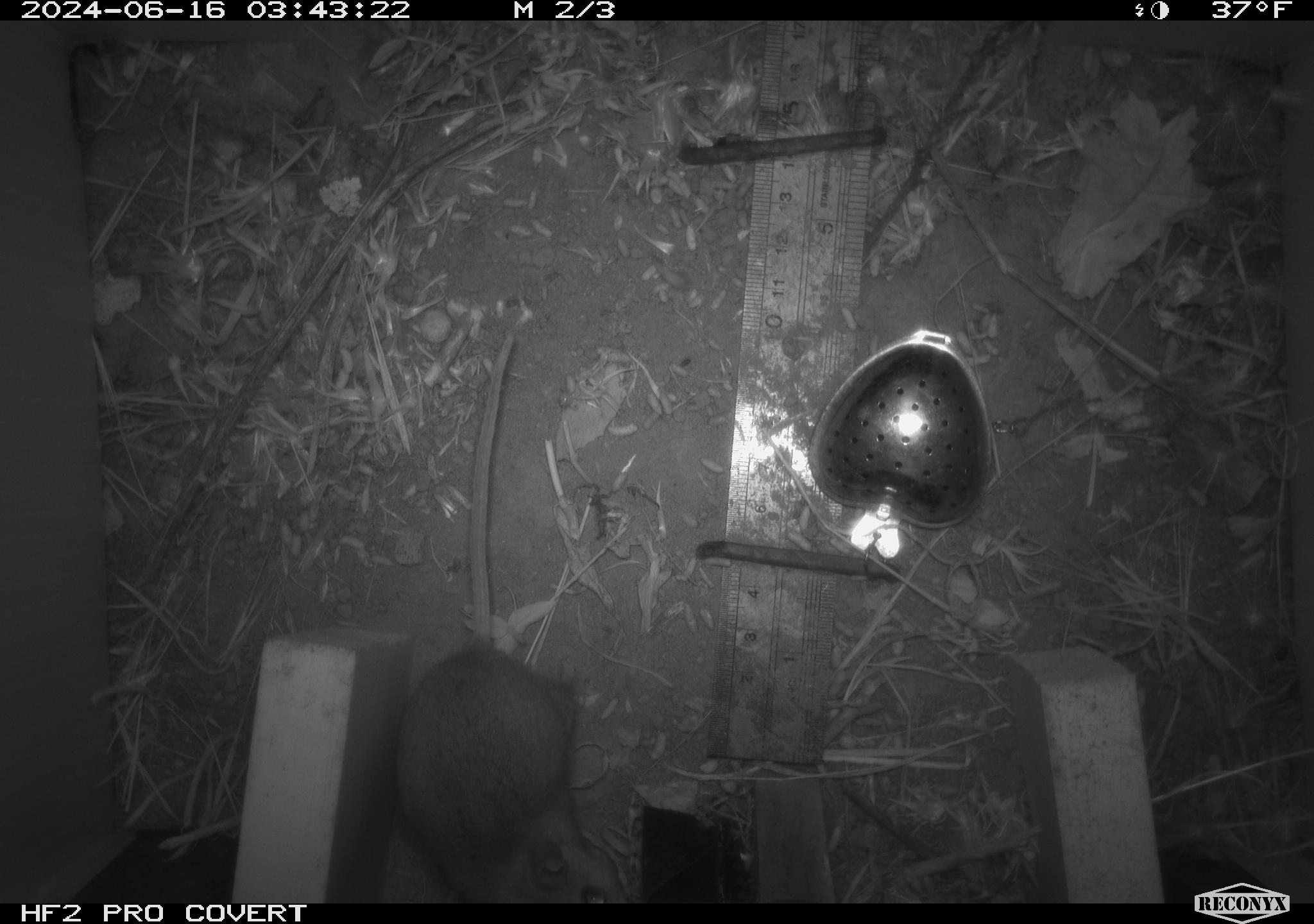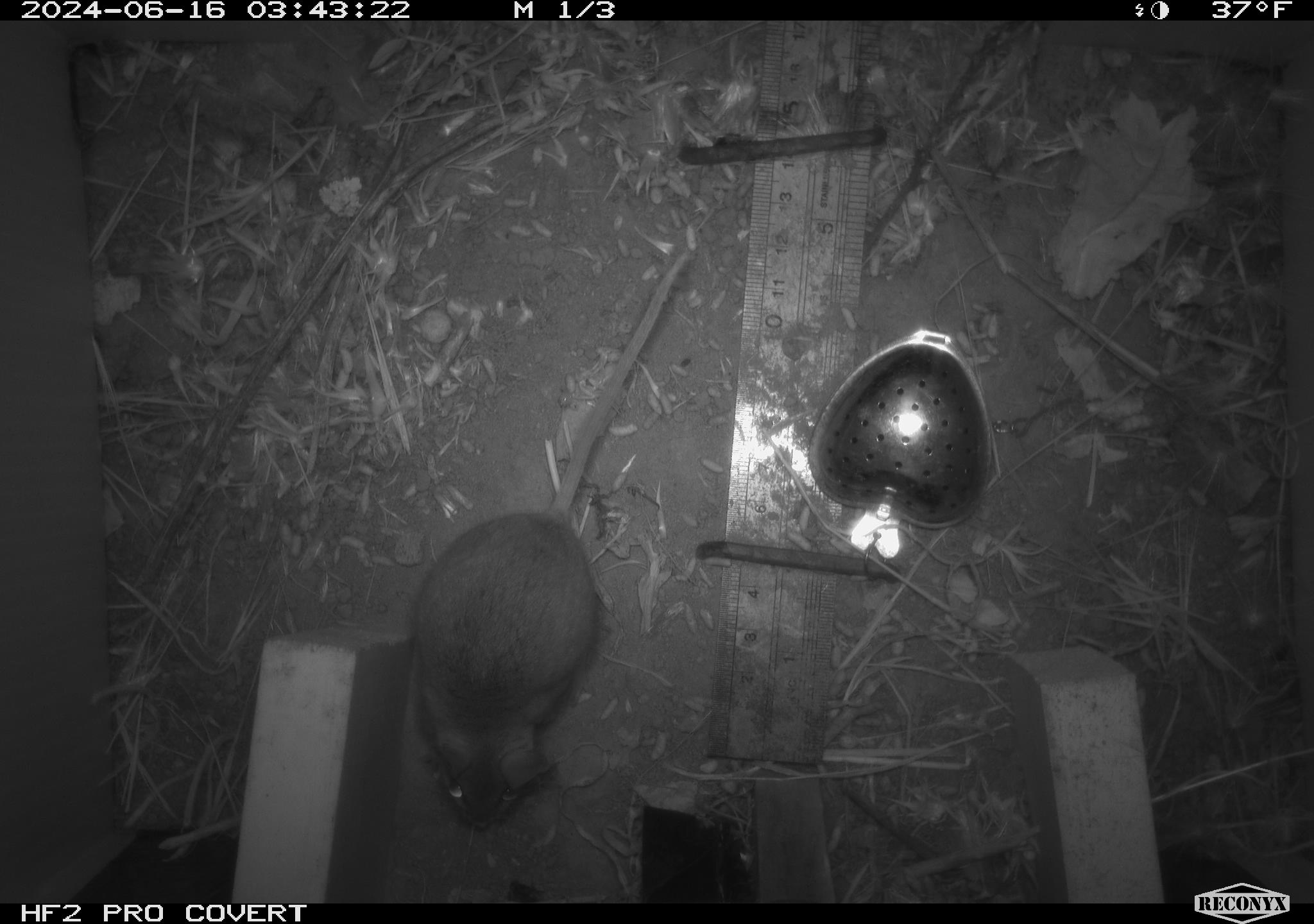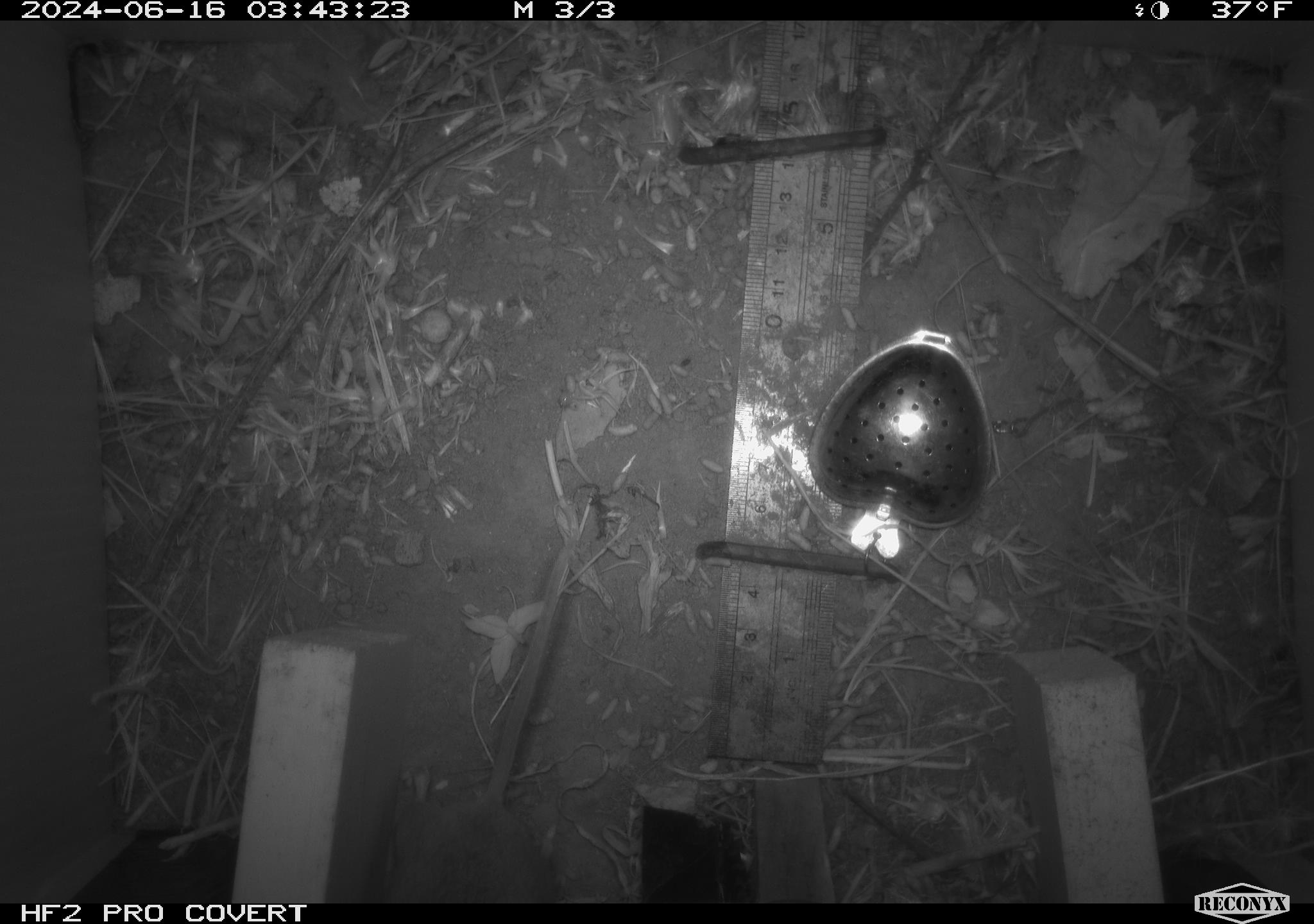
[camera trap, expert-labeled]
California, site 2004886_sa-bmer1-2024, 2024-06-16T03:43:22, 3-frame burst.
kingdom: Animalia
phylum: Chordata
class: Mammalia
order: Rodentia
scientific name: Rodentia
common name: mouse species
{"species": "mouse species (Rodentia)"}